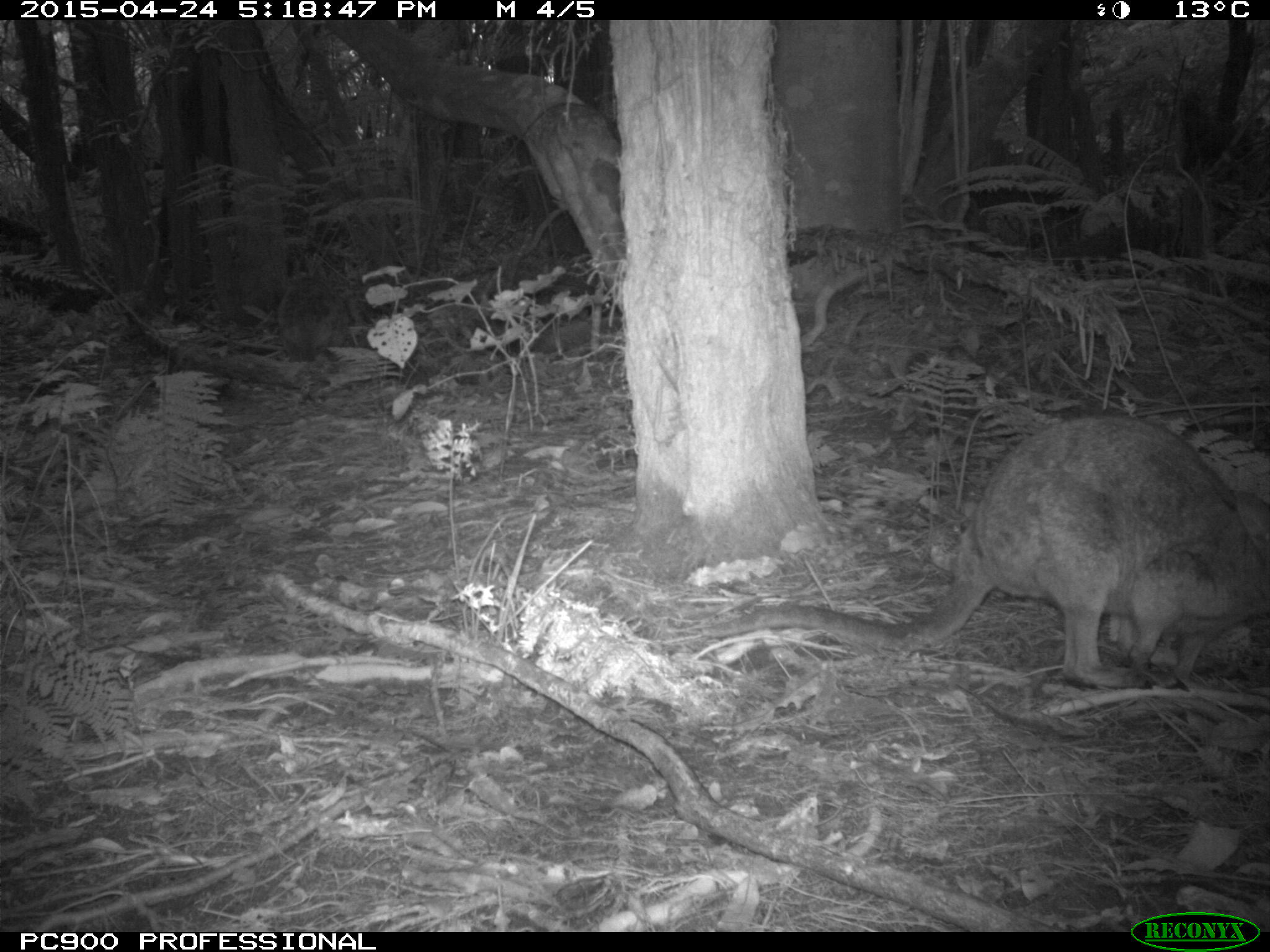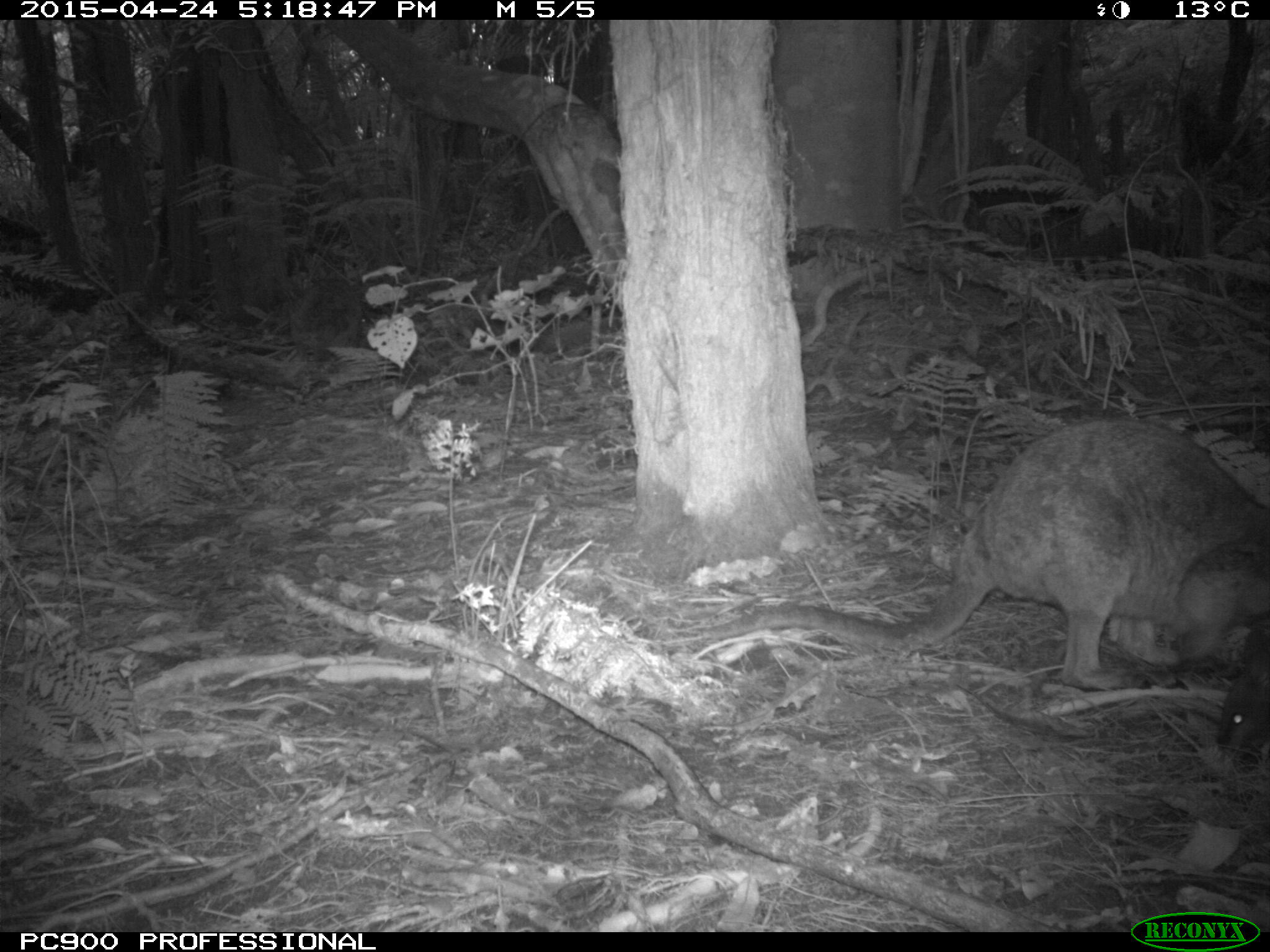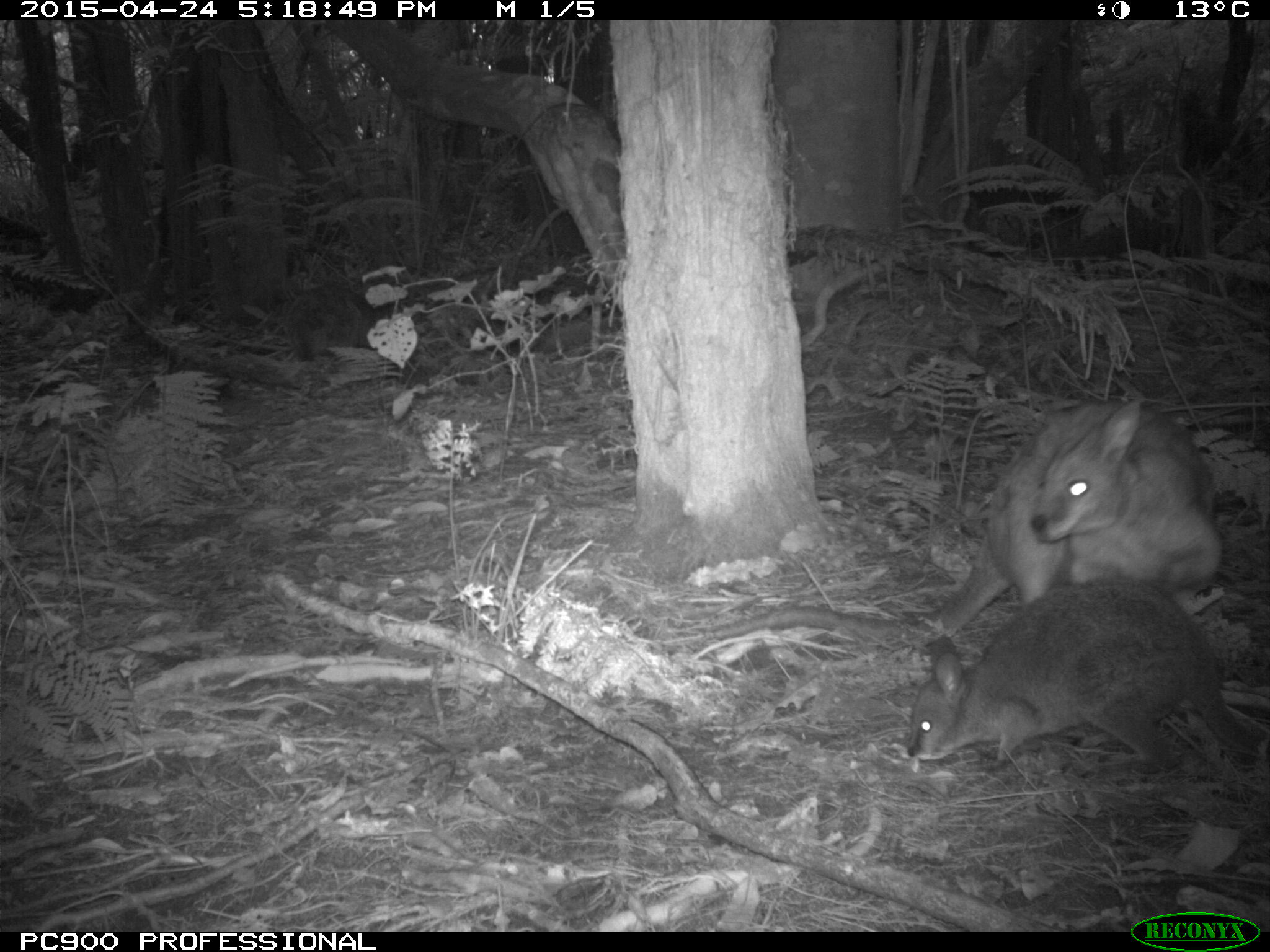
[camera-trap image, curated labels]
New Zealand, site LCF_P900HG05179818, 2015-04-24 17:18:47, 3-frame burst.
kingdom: Animalia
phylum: Chordata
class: Mammalia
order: Diprotodontia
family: Macropodidae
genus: Notamacropus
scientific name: Notamacropus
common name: wallaby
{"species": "wallaby (Notamacropus)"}